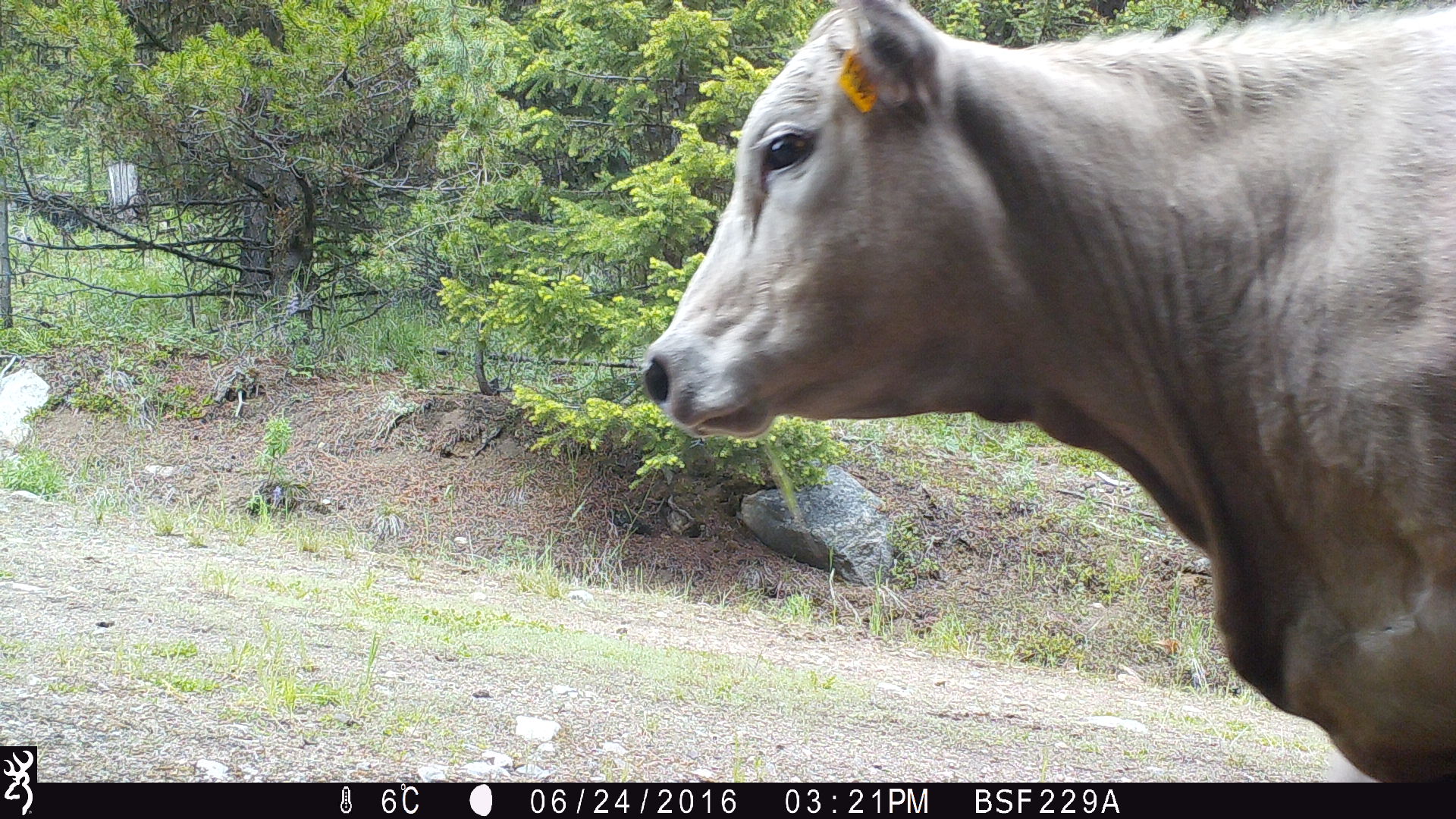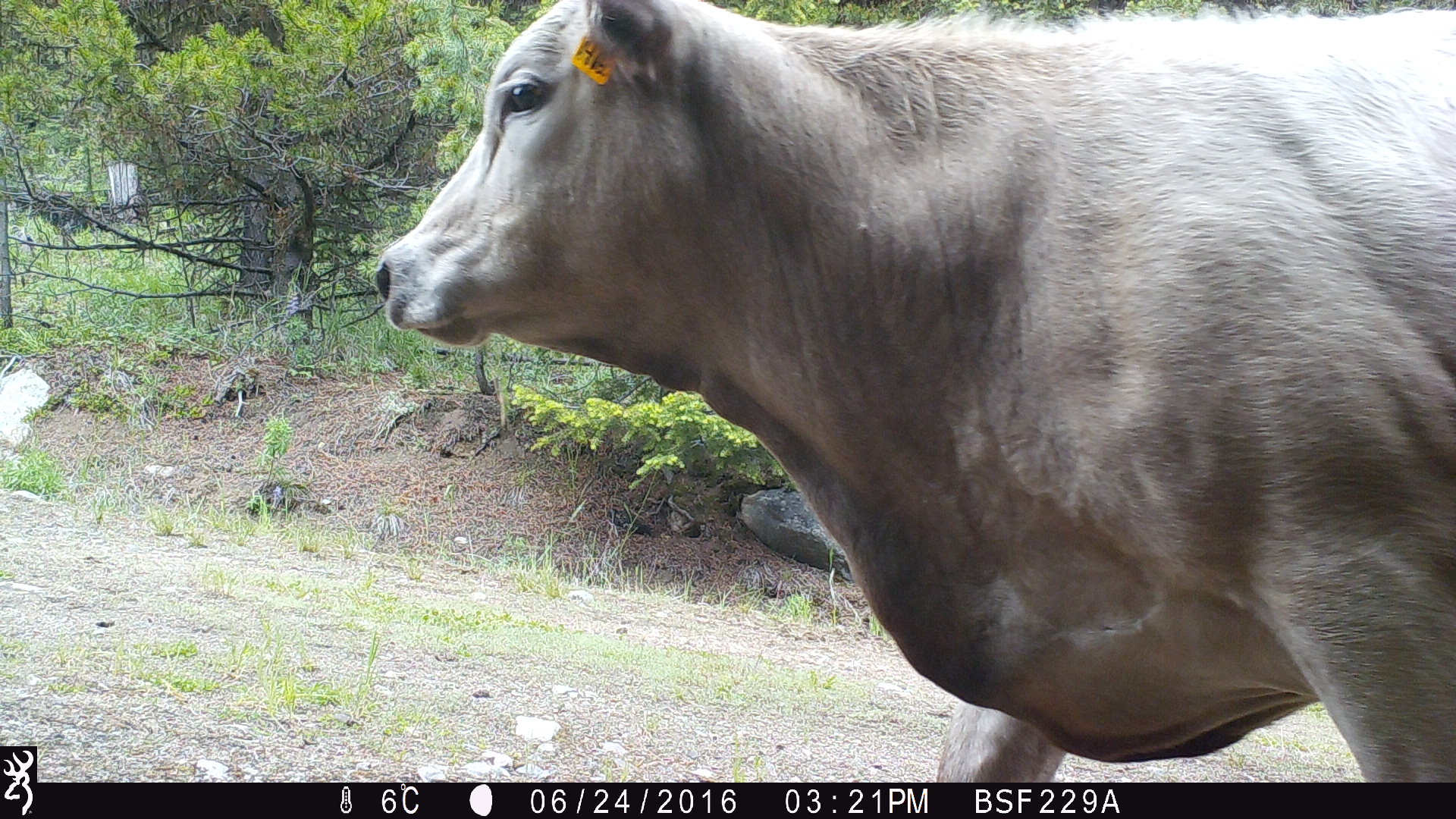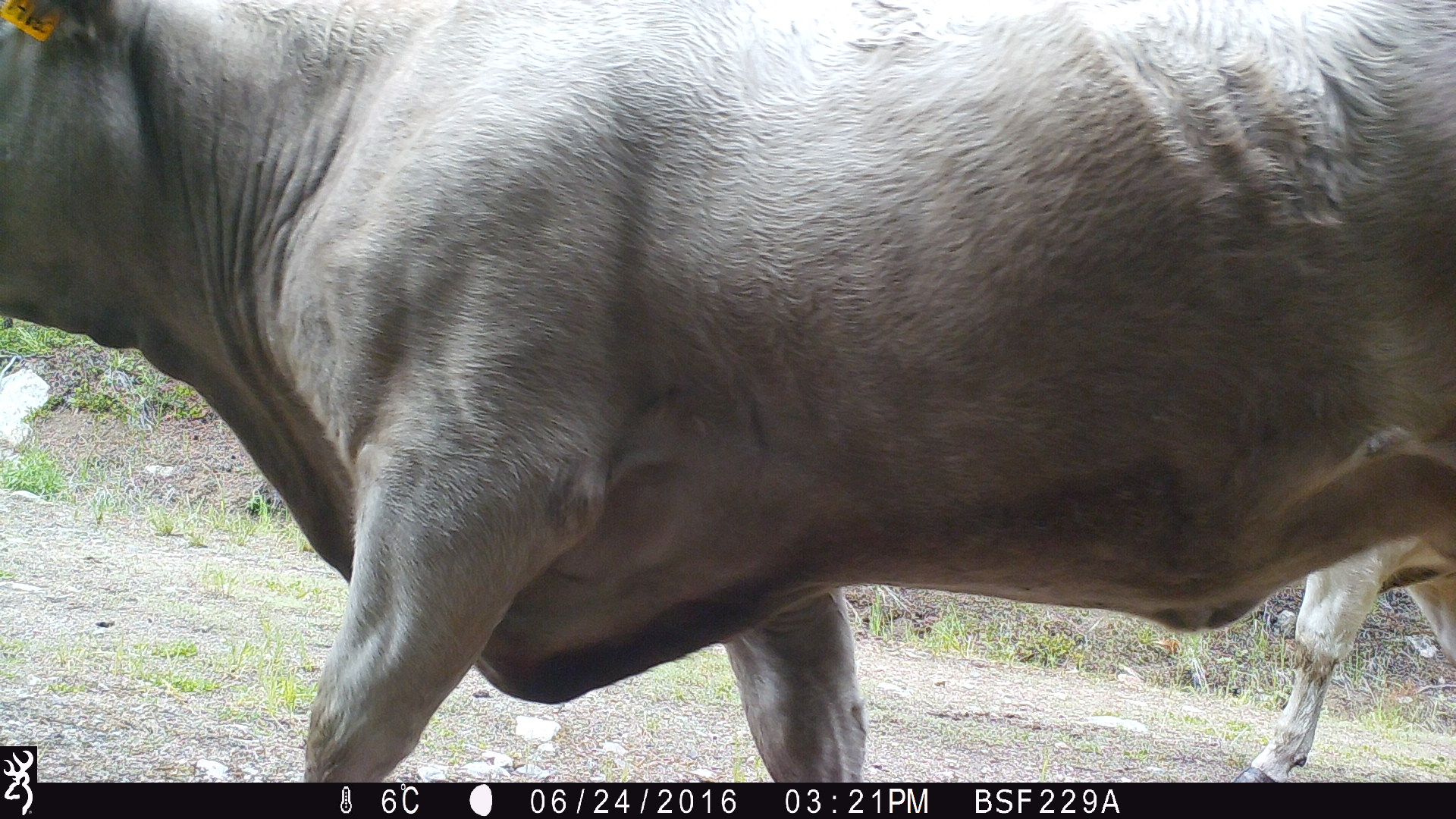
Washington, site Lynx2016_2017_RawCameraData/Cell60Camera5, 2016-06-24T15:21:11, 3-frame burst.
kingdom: Animalia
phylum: Chordata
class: Mammalia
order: Artiodactyla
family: Bovidae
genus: Bos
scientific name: Bos taurus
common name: domestic cattle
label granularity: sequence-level